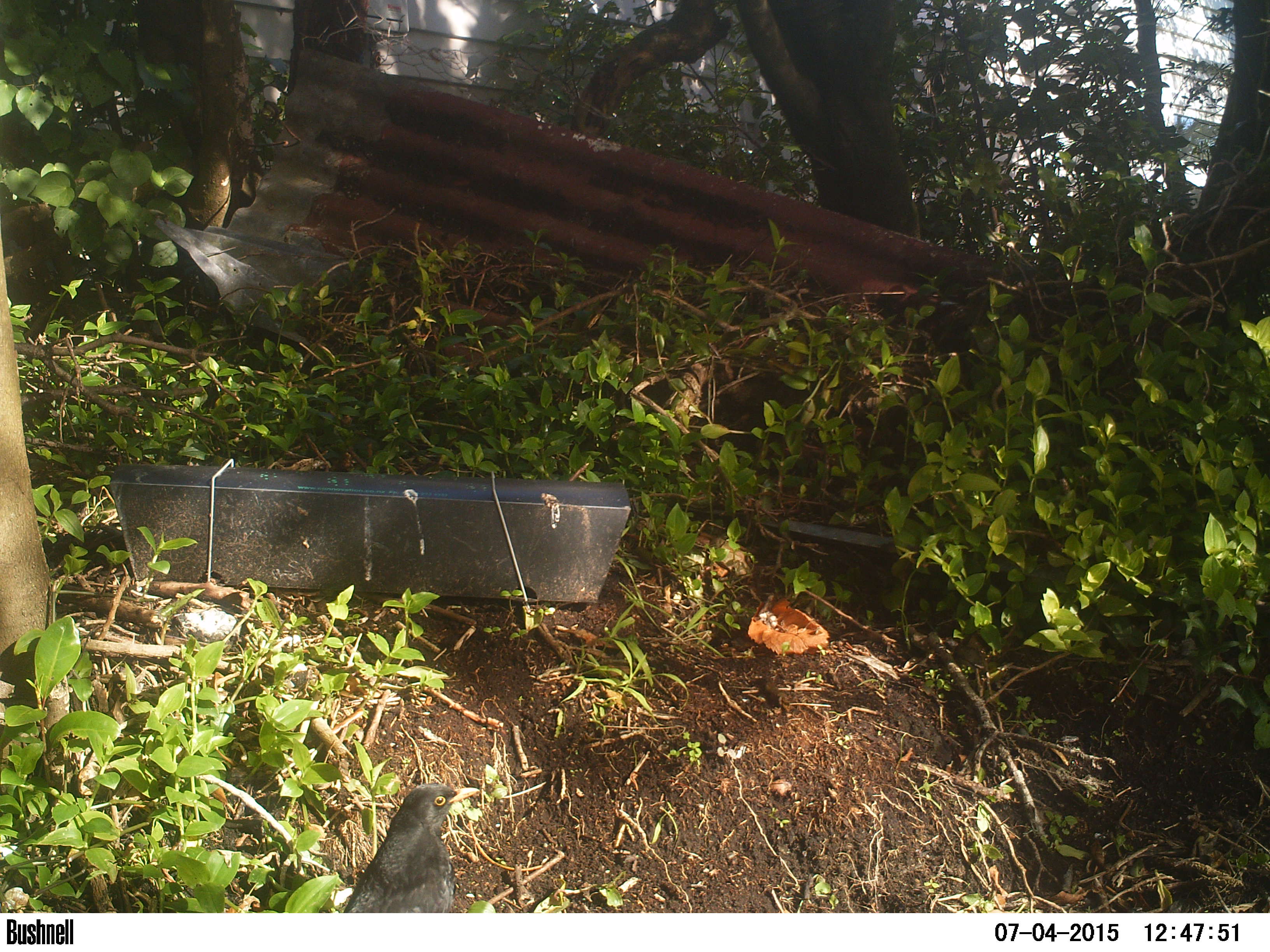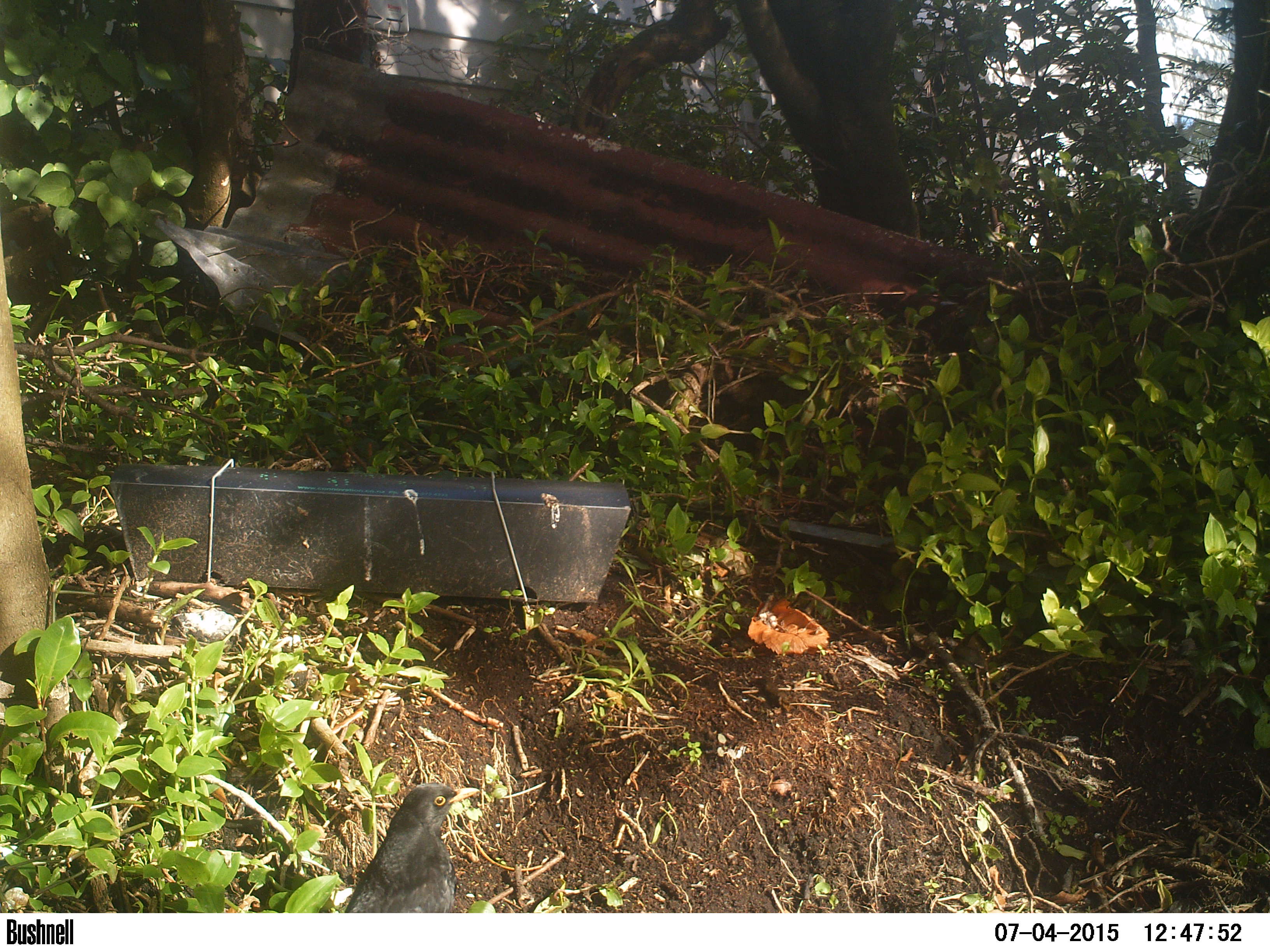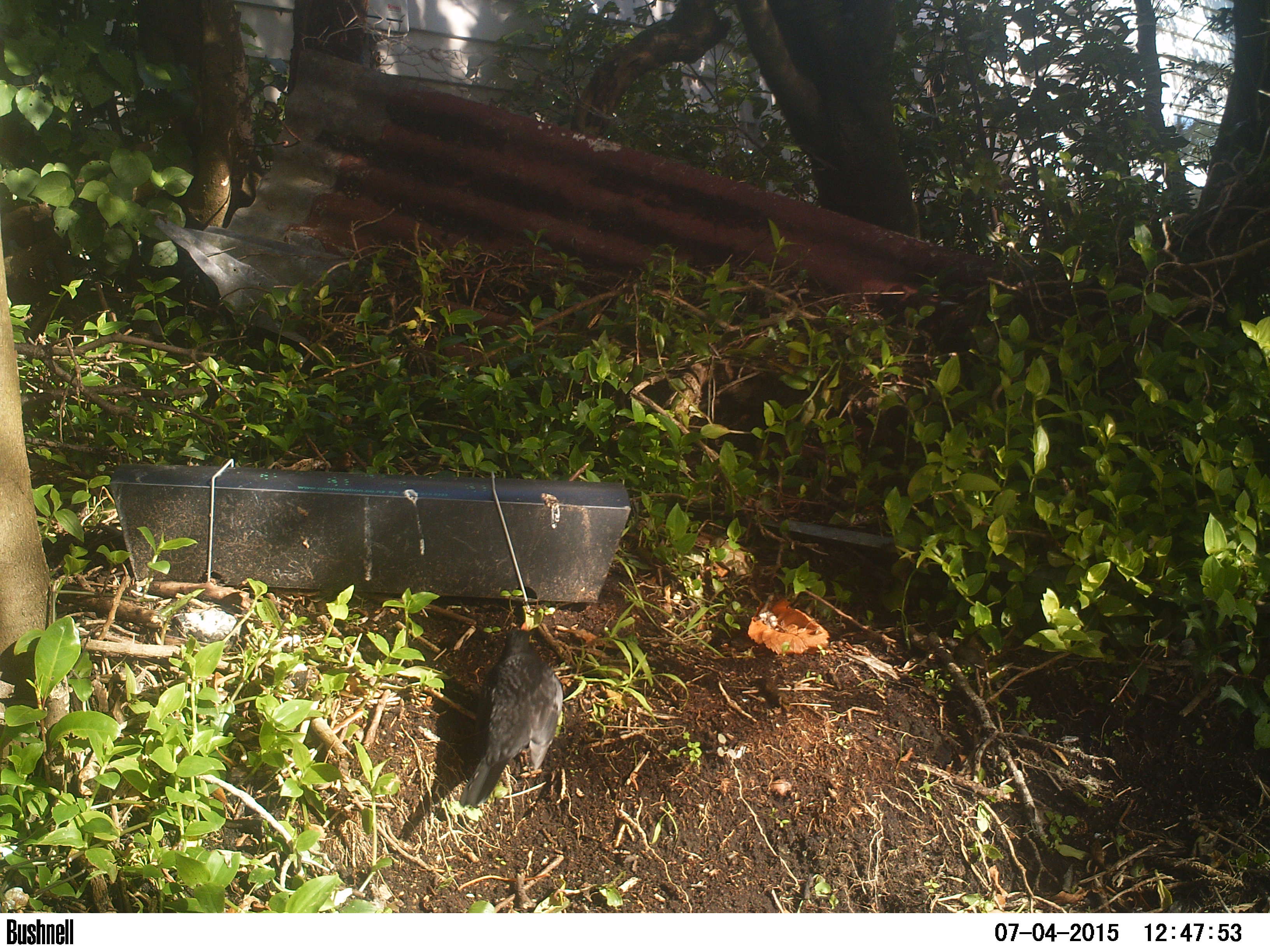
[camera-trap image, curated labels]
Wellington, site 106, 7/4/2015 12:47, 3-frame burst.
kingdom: Animalia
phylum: Chordata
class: Aves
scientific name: Aves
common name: bird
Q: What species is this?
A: Bird (Aves).